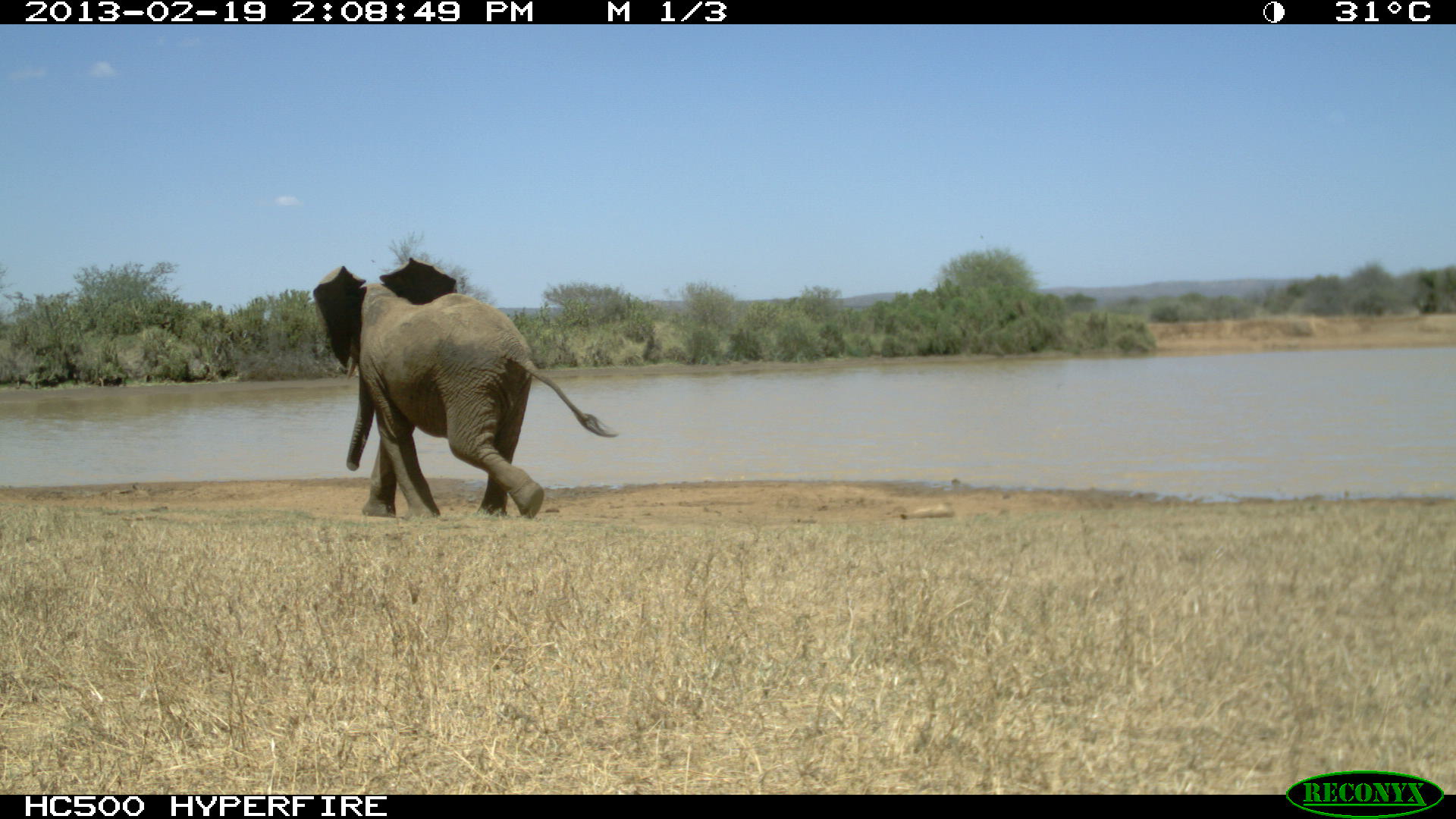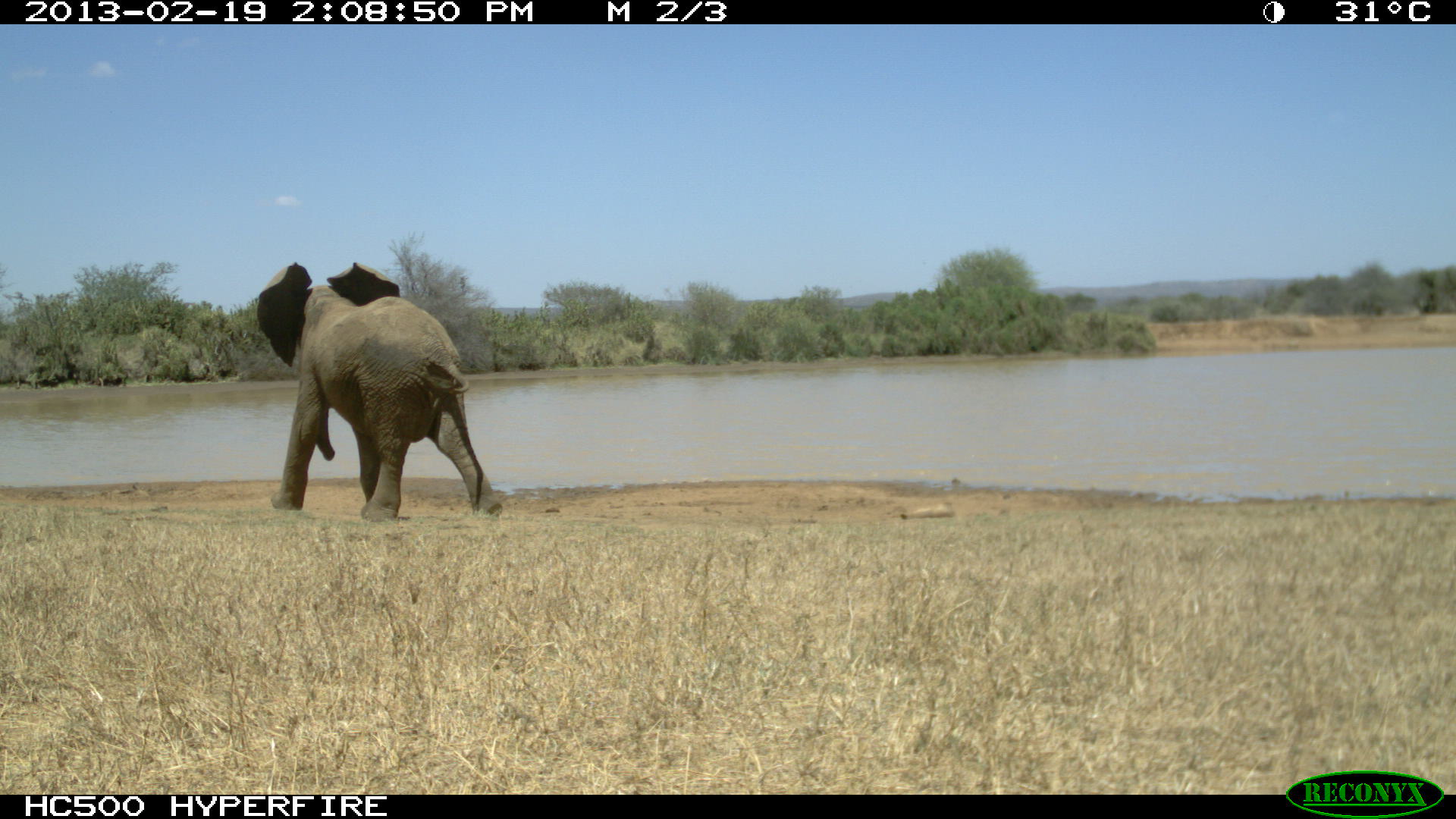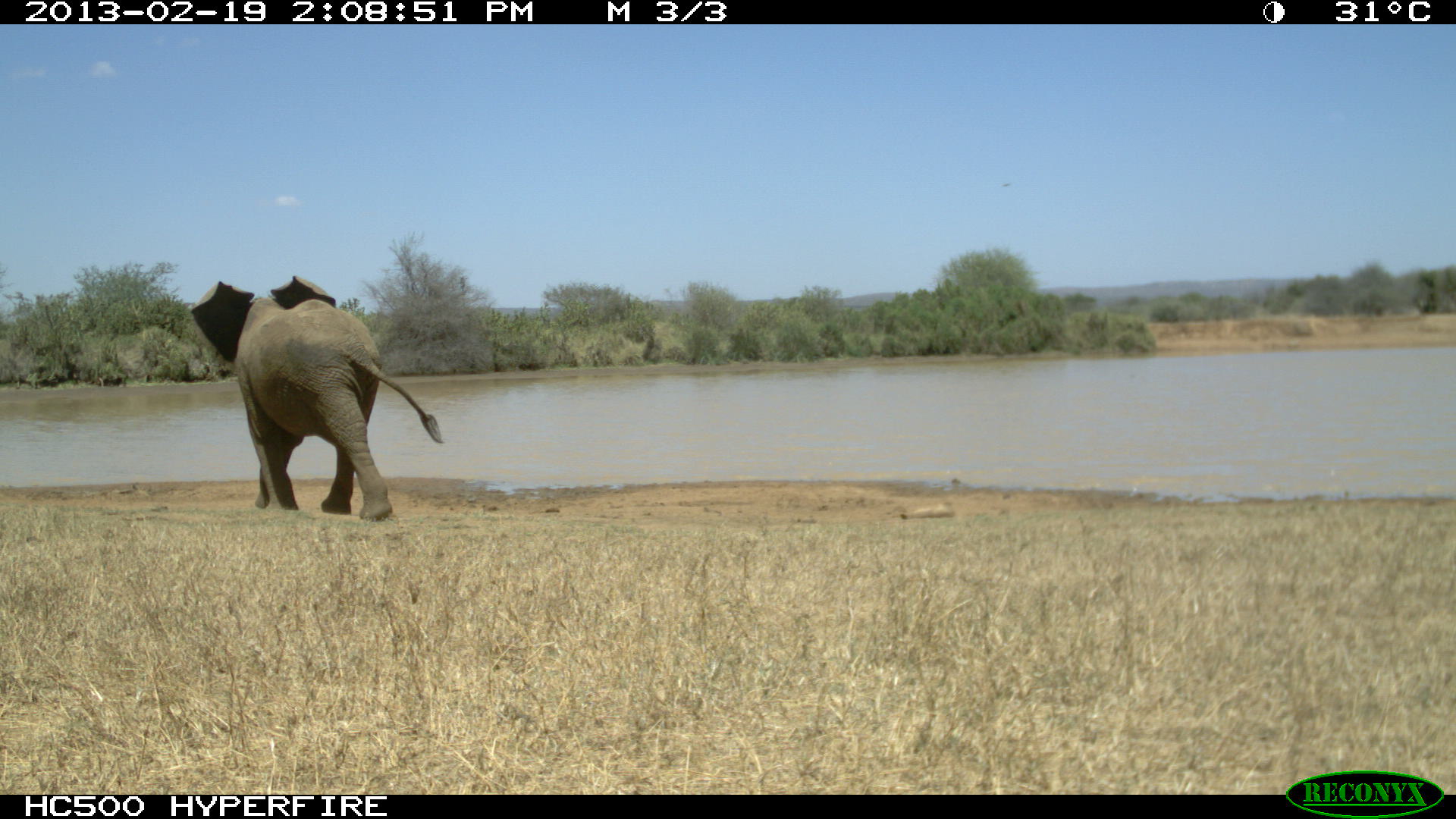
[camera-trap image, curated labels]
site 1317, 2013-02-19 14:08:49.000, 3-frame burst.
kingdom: Animalia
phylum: Chordata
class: Mammalia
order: Proboscidea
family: Elephantidae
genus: Loxodonta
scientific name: Loxodonta africana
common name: african bush elephant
Loxodonta africana (african bush elephant), count 1.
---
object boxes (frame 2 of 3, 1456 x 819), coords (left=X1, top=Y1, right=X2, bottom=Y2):
loxodonta africana: (left=254, top=260, right=503, bottom=519)